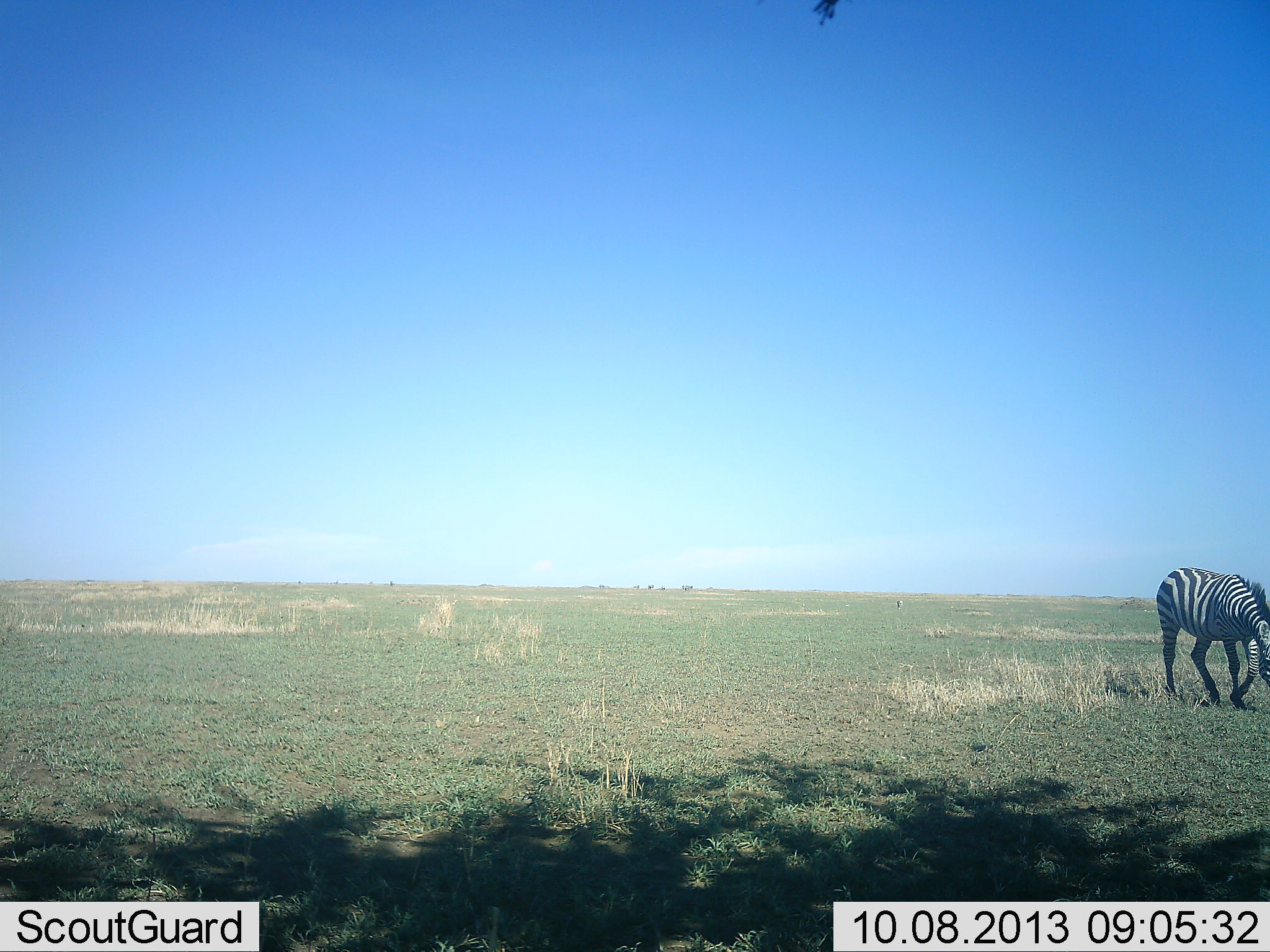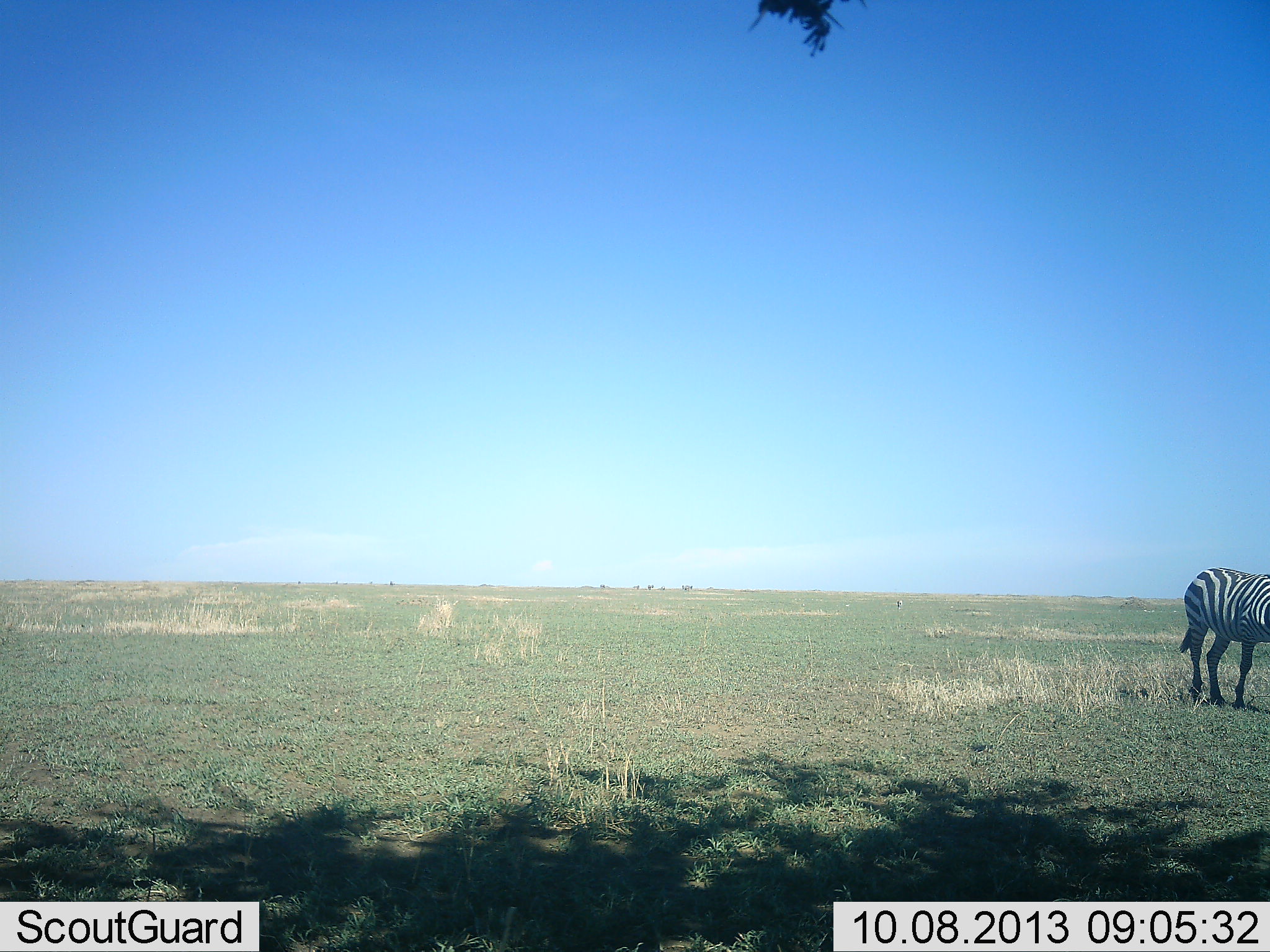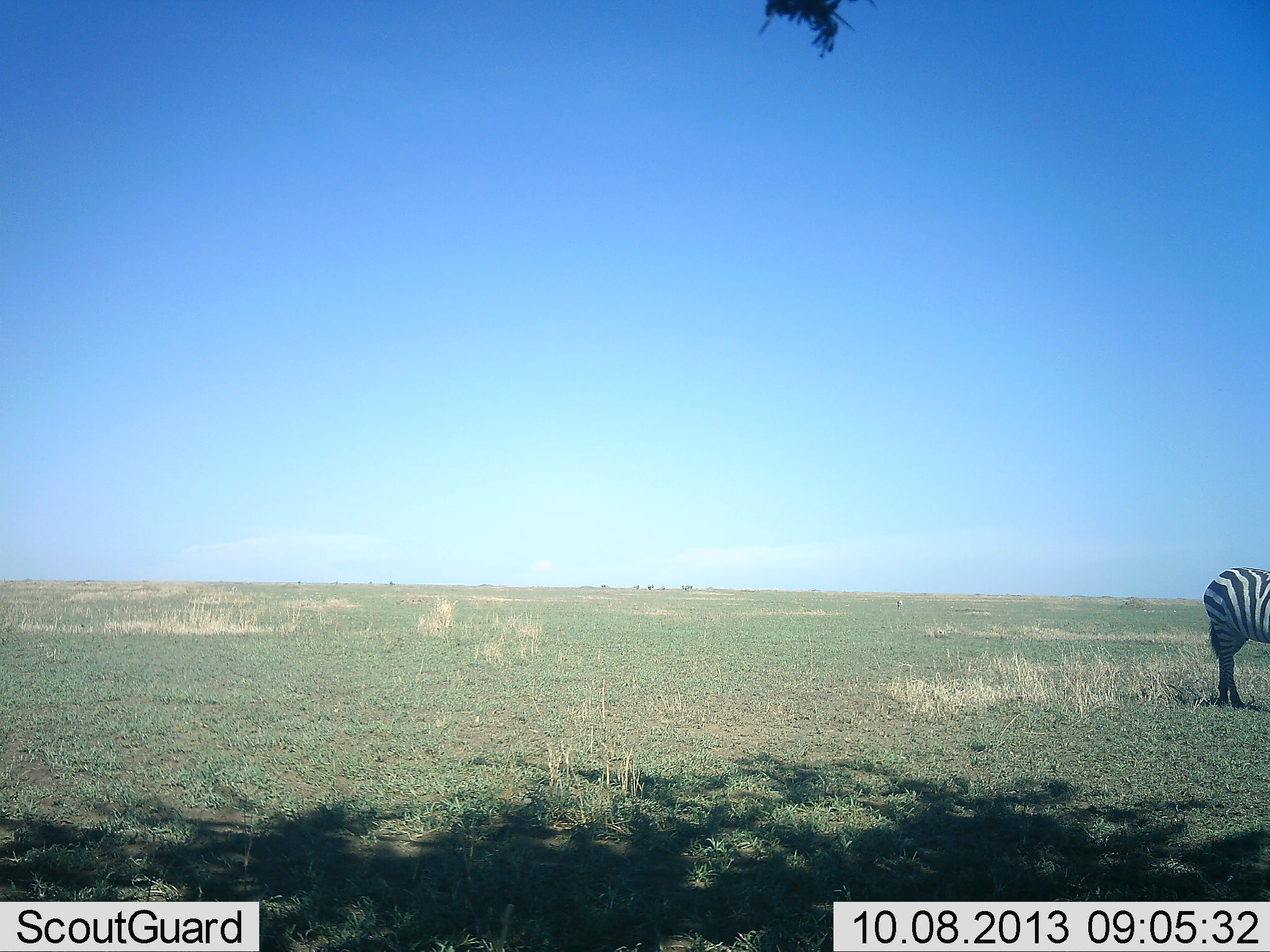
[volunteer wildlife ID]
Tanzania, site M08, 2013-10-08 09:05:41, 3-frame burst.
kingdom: Animalia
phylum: Chordata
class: Mammalia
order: Perissodactyla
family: Equidae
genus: Equus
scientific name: Equus quagga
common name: plains zebra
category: zebra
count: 1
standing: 32%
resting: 0%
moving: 55%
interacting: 0%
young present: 0%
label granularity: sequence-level